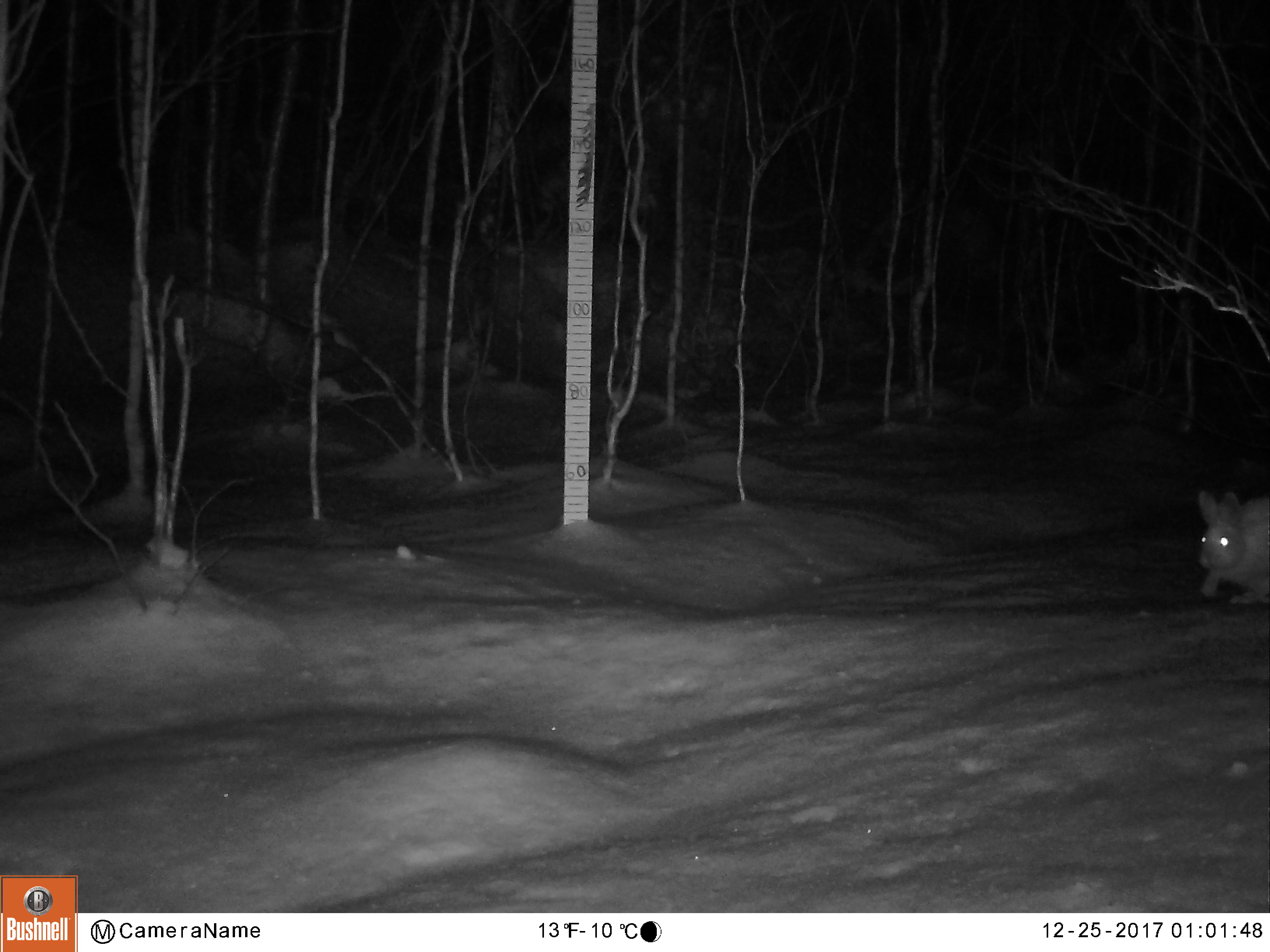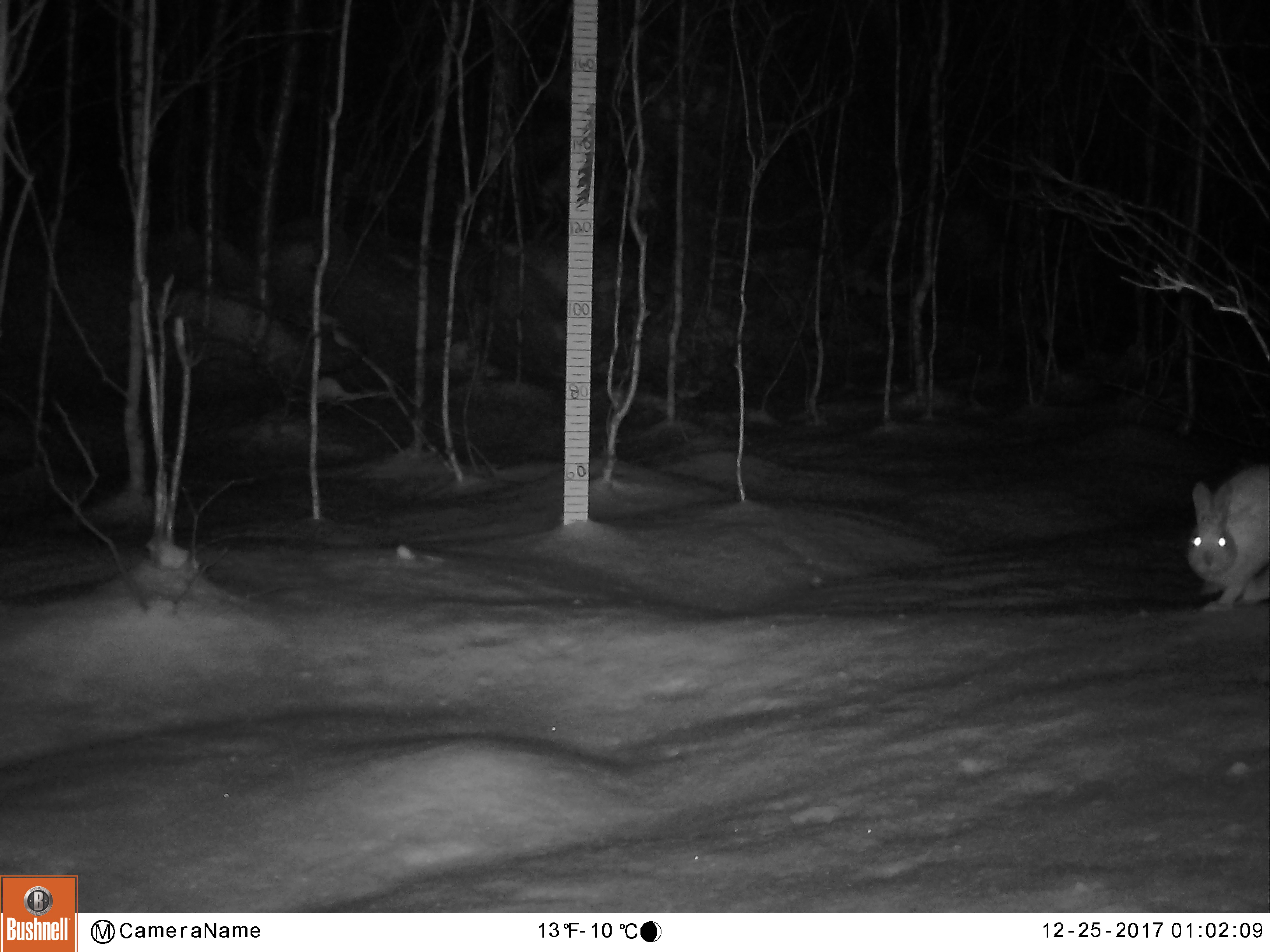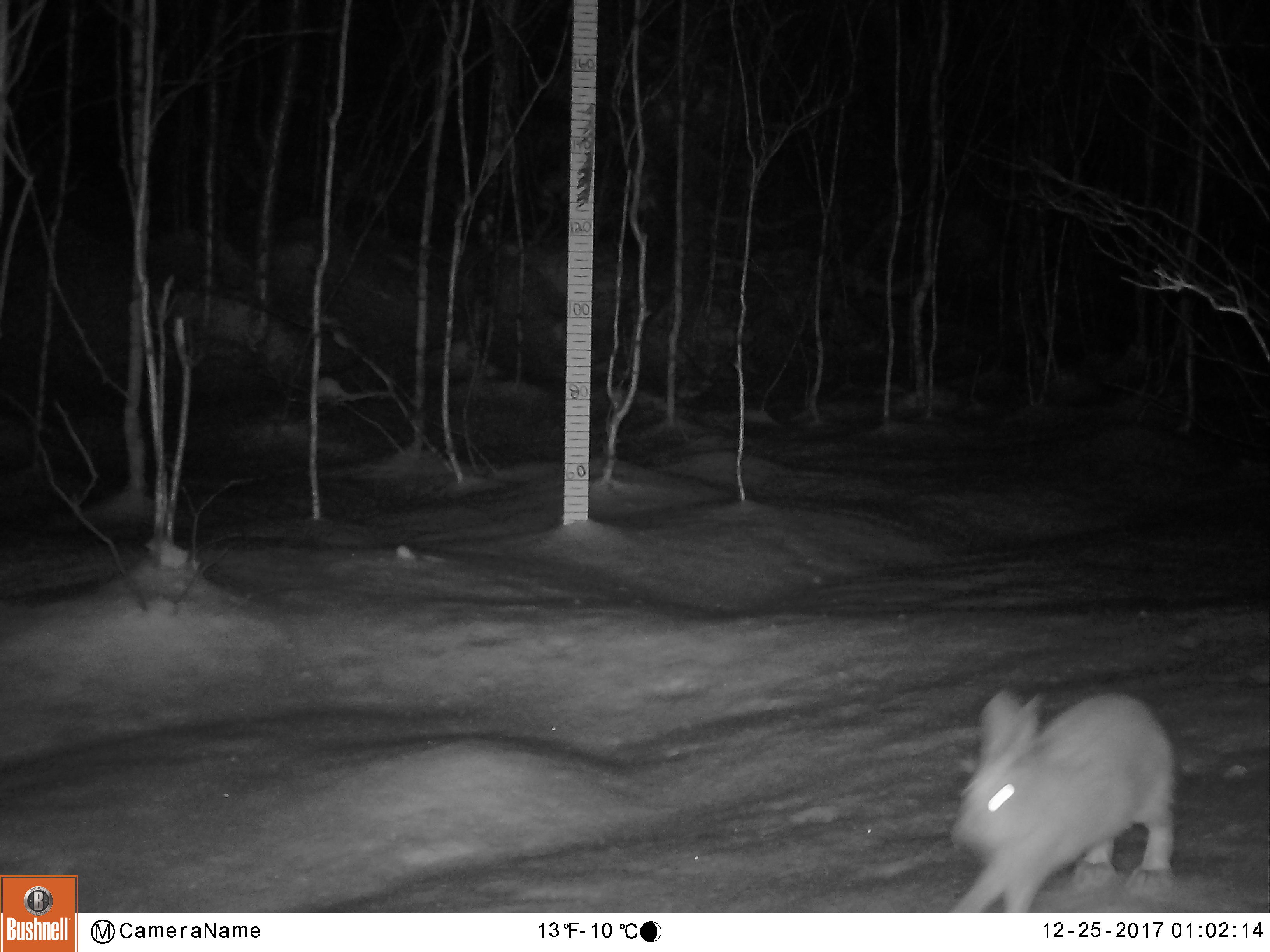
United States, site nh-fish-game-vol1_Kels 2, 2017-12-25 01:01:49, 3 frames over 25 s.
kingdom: Animalia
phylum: Chordata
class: Mammalia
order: Lagomorpha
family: Leporidae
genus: Lepus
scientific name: Lepus americanus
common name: snowshoe hare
Snowshoe hare (Lepus americanus).